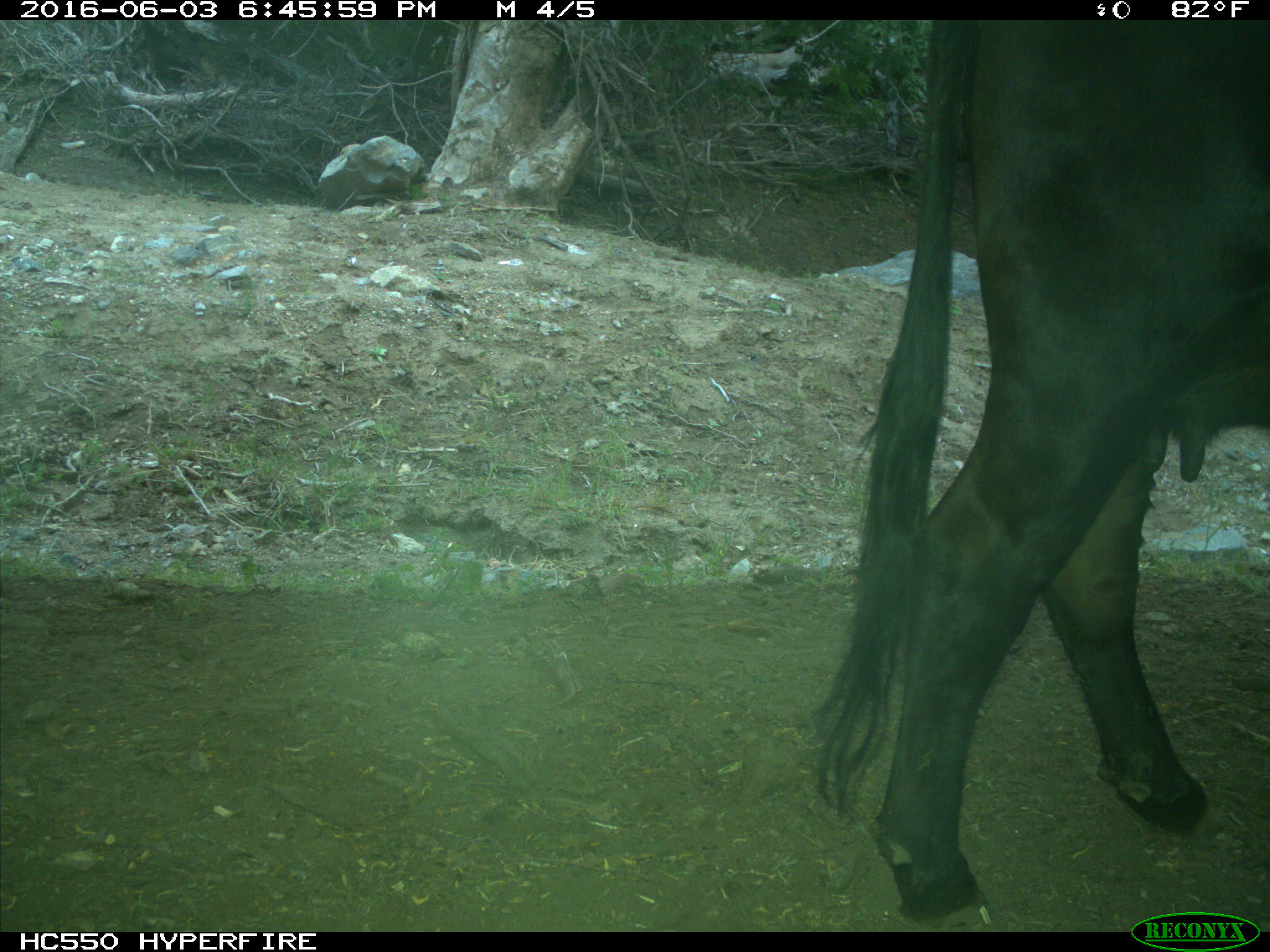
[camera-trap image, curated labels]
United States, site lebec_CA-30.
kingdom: Animalia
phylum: Chordata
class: Mammalia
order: Artiodactyla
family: Bovidae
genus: Bos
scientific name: Bos taurus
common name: domestic cow